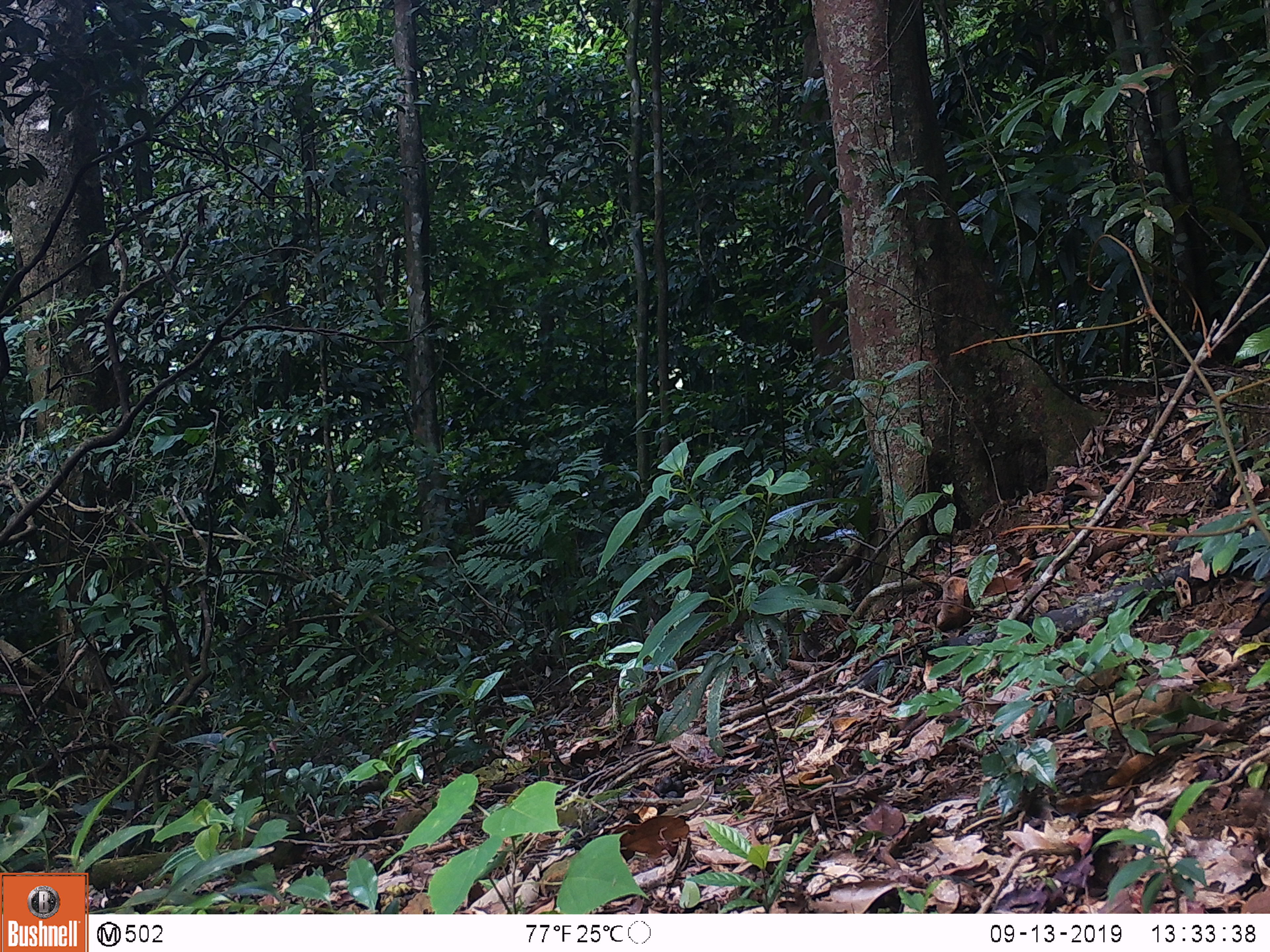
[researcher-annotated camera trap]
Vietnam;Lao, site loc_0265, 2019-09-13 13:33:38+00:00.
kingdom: Animalia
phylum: Chordata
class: Aves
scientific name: Aves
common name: bird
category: unidentified bird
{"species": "unidentified bird (bird) (Aves)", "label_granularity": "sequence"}